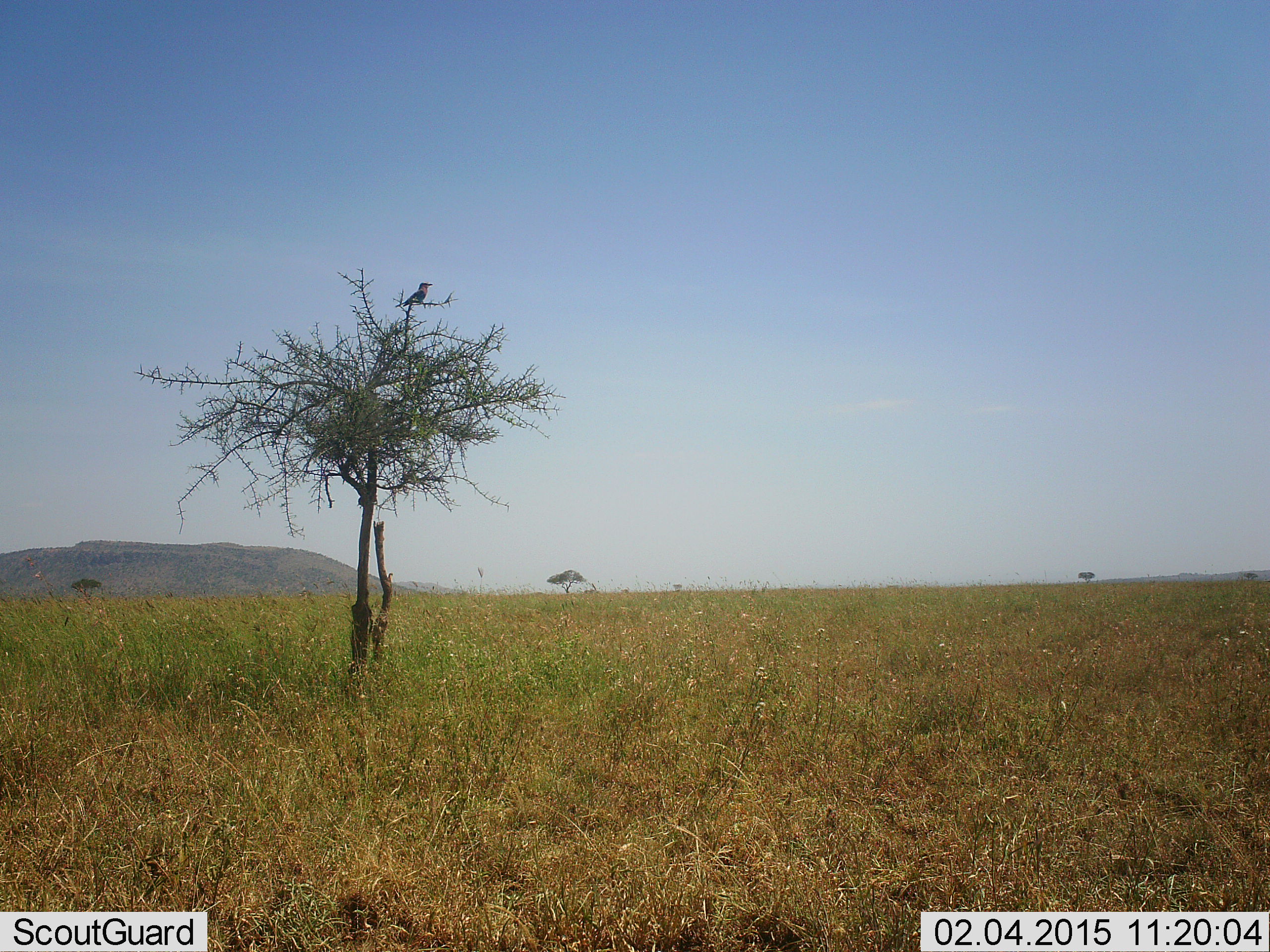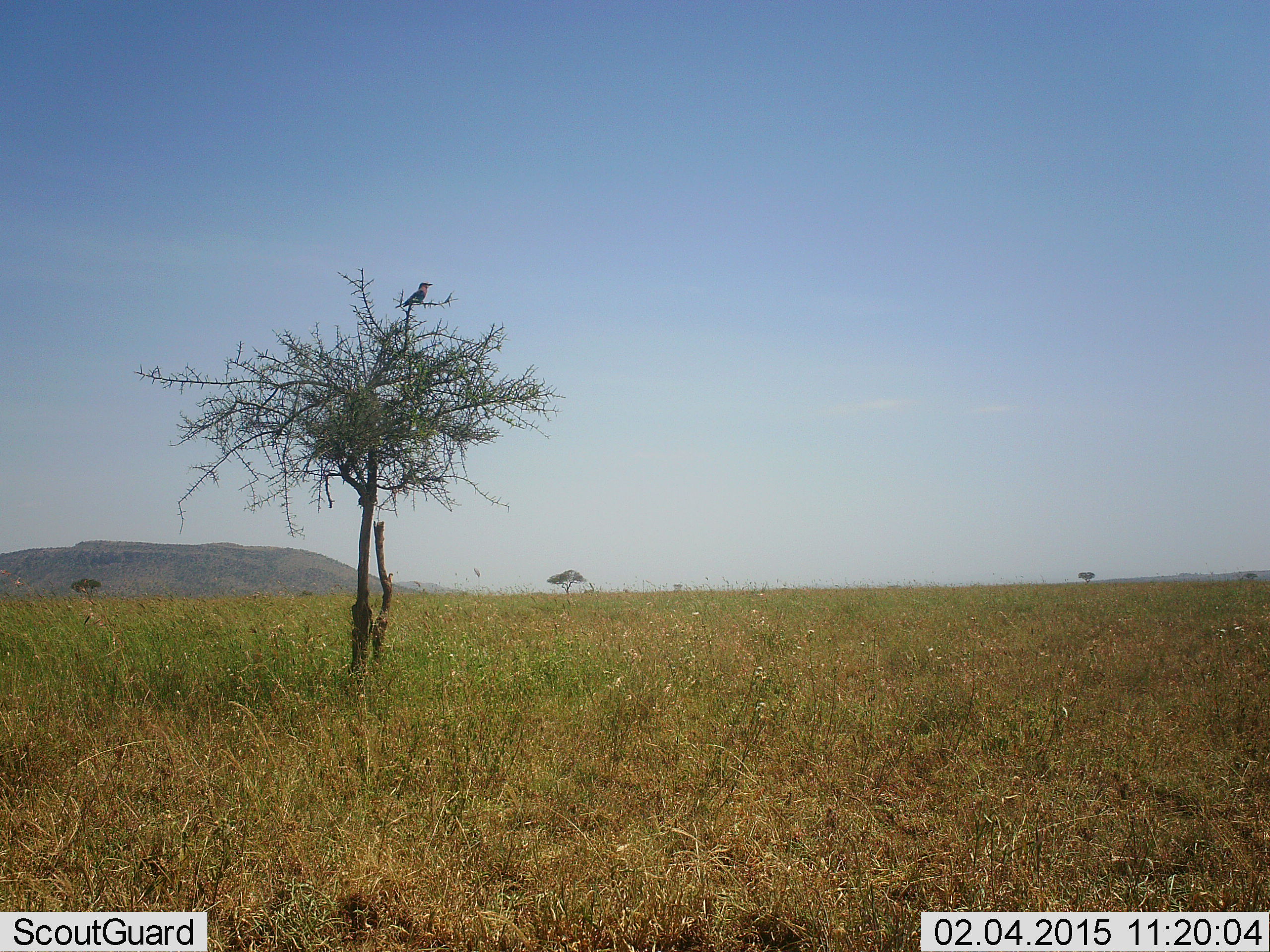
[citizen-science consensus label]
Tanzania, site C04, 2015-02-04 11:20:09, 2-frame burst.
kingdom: Animalia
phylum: Chordata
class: Aves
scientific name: Aves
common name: bird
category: otherbird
Otherbird (bird) (Aves), count 1. Behavior (volunteer vote fractions): standing 40%, resting 60%, moving 0%, interacting 0%. Young present (vote fraction): 0%. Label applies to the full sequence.